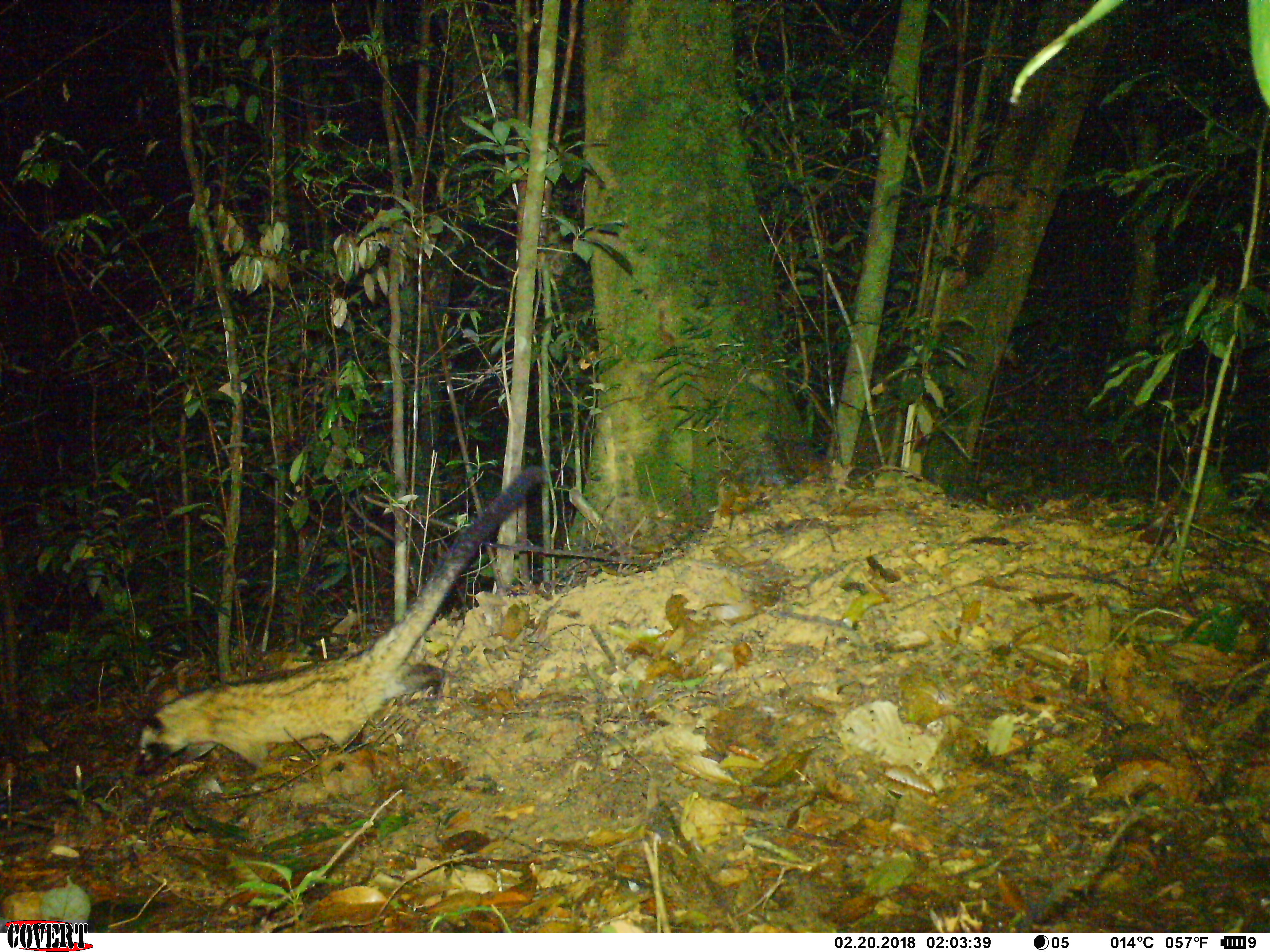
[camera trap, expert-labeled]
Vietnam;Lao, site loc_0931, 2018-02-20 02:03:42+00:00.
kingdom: Animalia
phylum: Chordata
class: Mammalia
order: Carnivora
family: Viverridae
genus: Paradoxurus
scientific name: Paradoxurus hermaphroditus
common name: common palm civet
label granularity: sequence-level